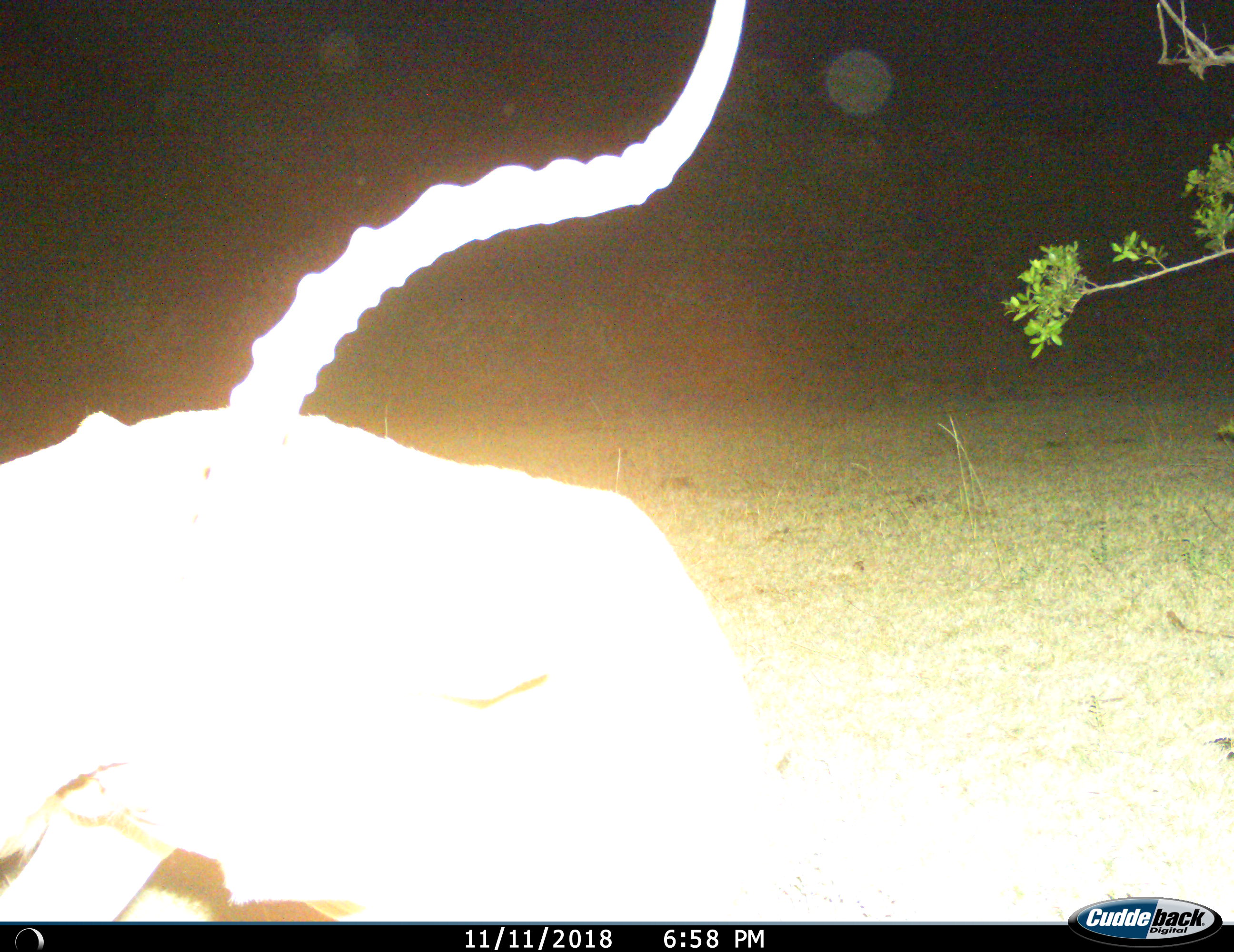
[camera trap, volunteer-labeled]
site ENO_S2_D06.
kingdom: Animalia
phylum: Chordata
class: Mammalia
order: Artiodactyla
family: Bovidae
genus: Aepyceros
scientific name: Aepyceros melampus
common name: impala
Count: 1.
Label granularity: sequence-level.